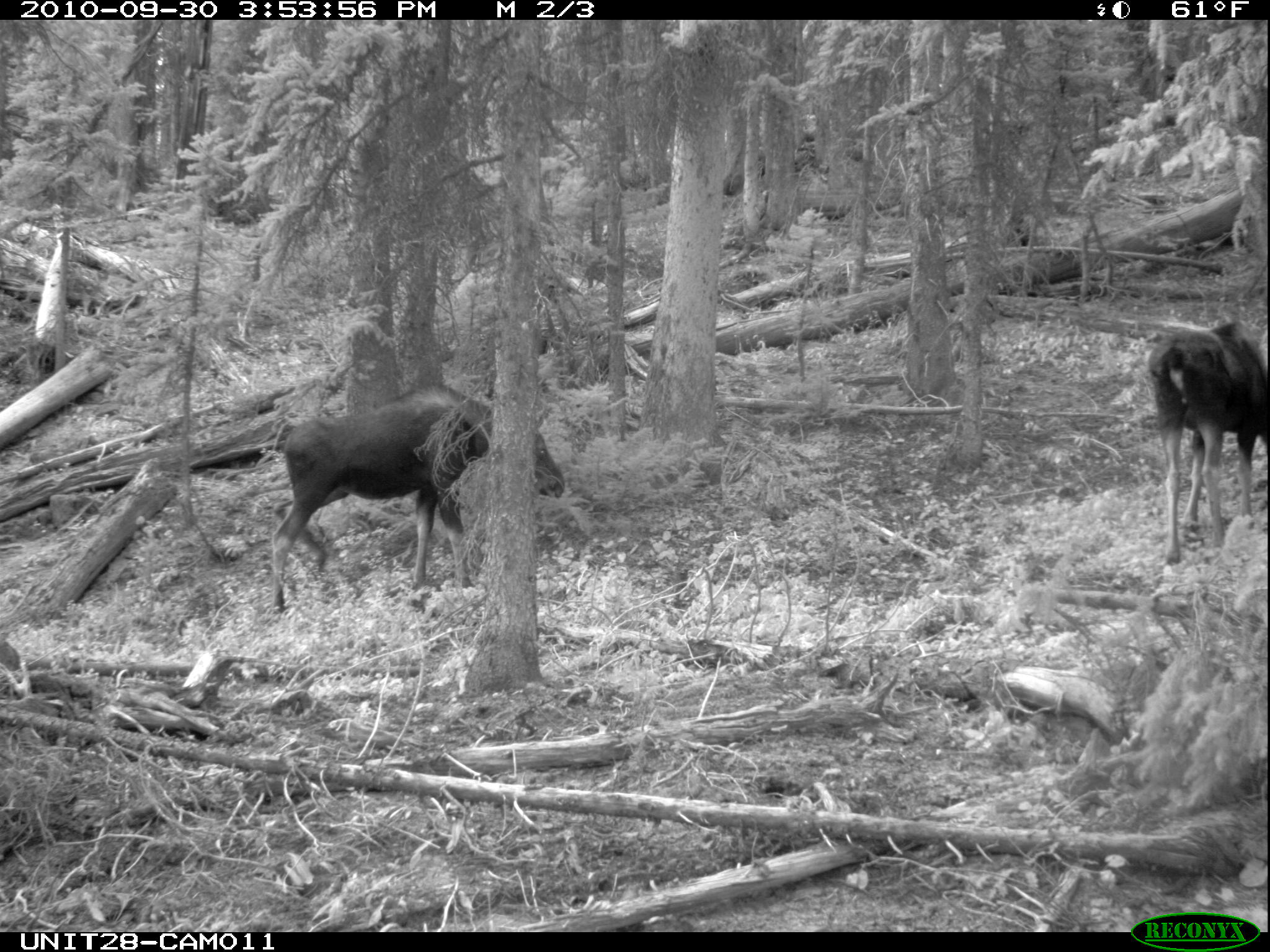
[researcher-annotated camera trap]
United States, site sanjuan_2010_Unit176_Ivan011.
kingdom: Animalia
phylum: Chordata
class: Mammalia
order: Artiodactyla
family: Cervidae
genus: Alces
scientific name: Alces alces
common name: moose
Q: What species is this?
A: Alces alces (moose).